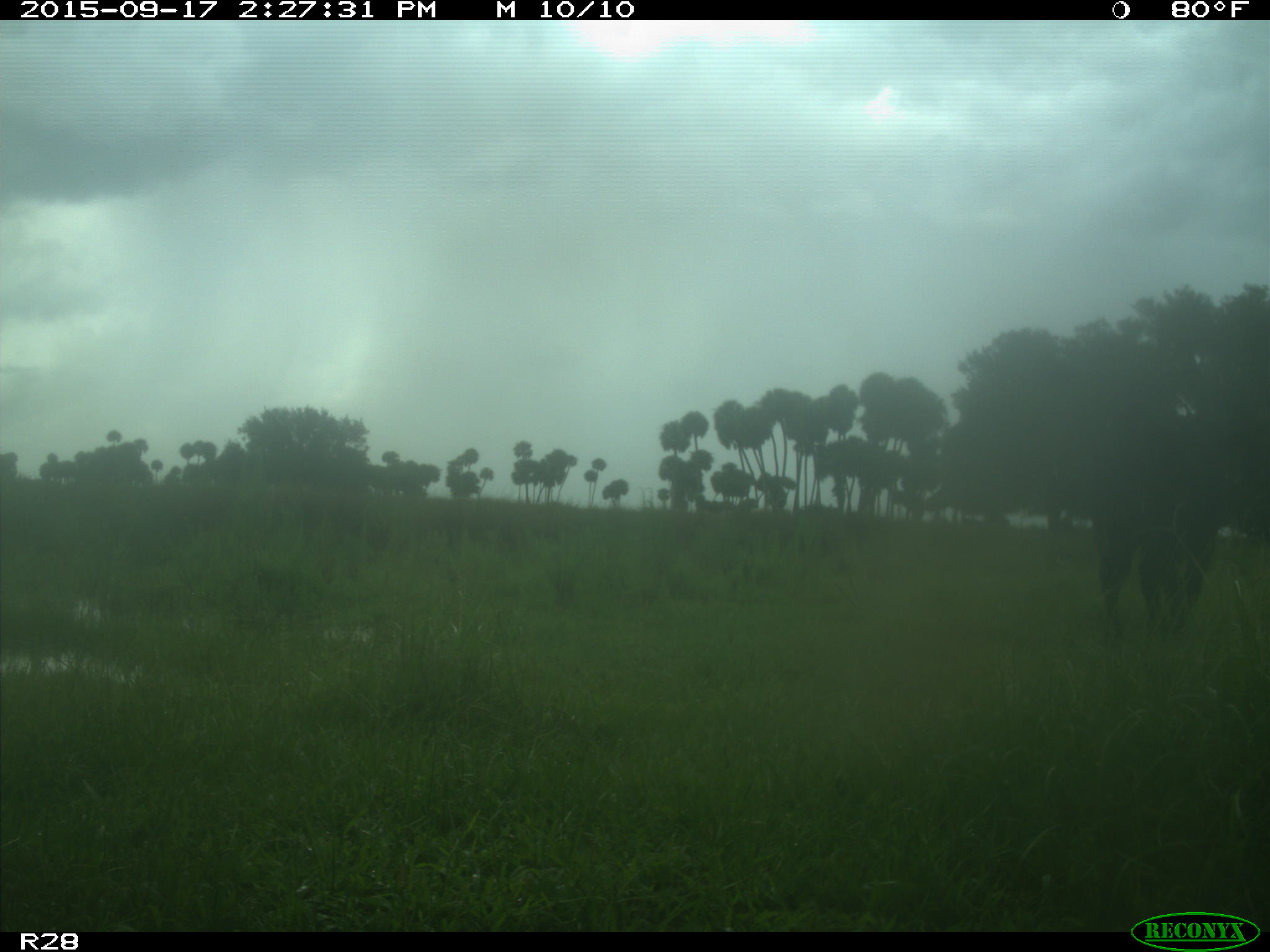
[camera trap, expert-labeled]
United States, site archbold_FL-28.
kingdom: Animalia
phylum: Chordata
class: Mammalia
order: Artiodactyla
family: Bovidae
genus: Bos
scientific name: Bos taurus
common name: domestic cow